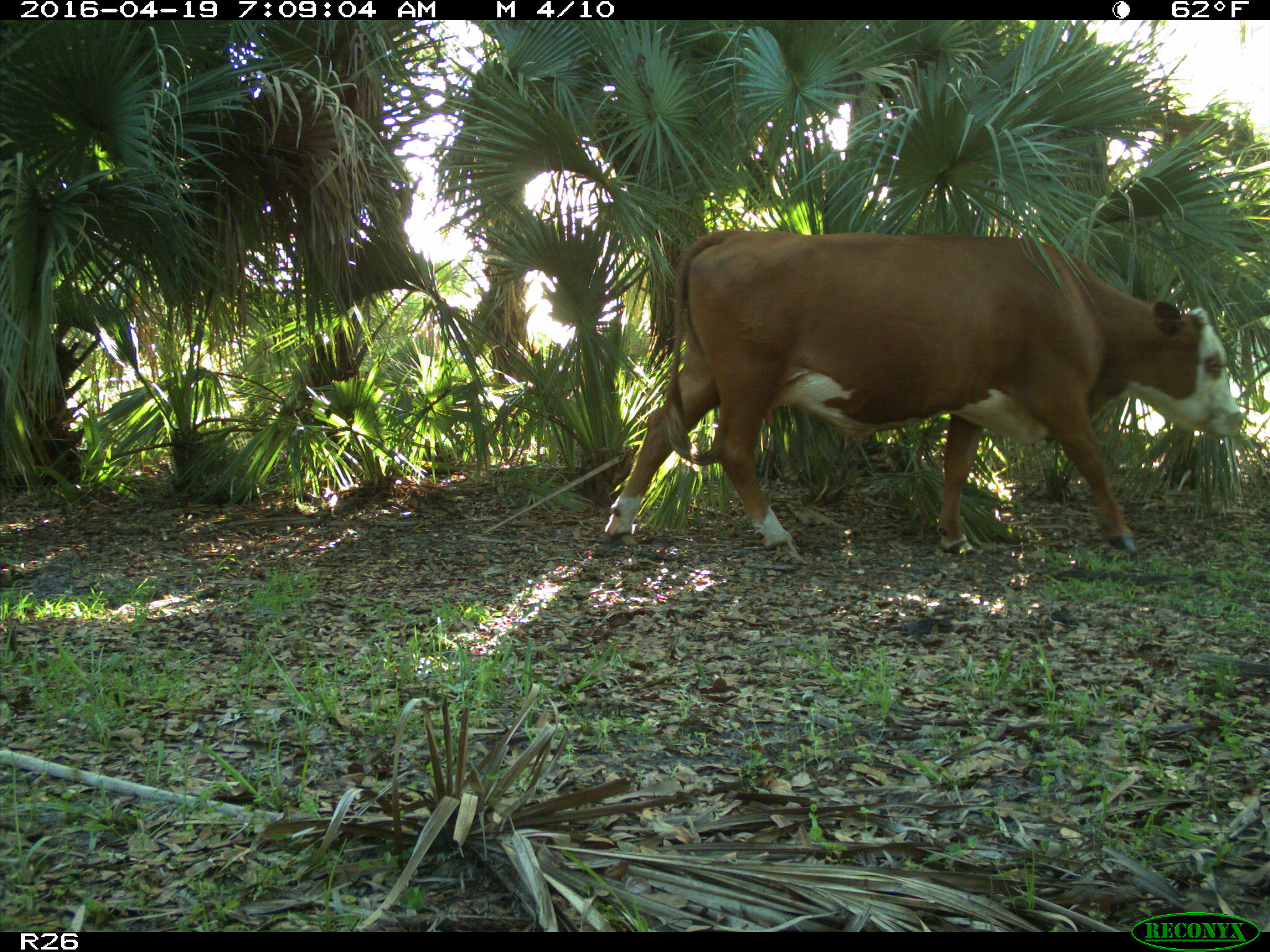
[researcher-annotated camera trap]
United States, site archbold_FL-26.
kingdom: Animalia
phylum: Chordata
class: Mammalia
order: Artiodactyla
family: Bovidae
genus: Bos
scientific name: Bos taurus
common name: domestic cow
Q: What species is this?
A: Bos taurus (domestic cow).